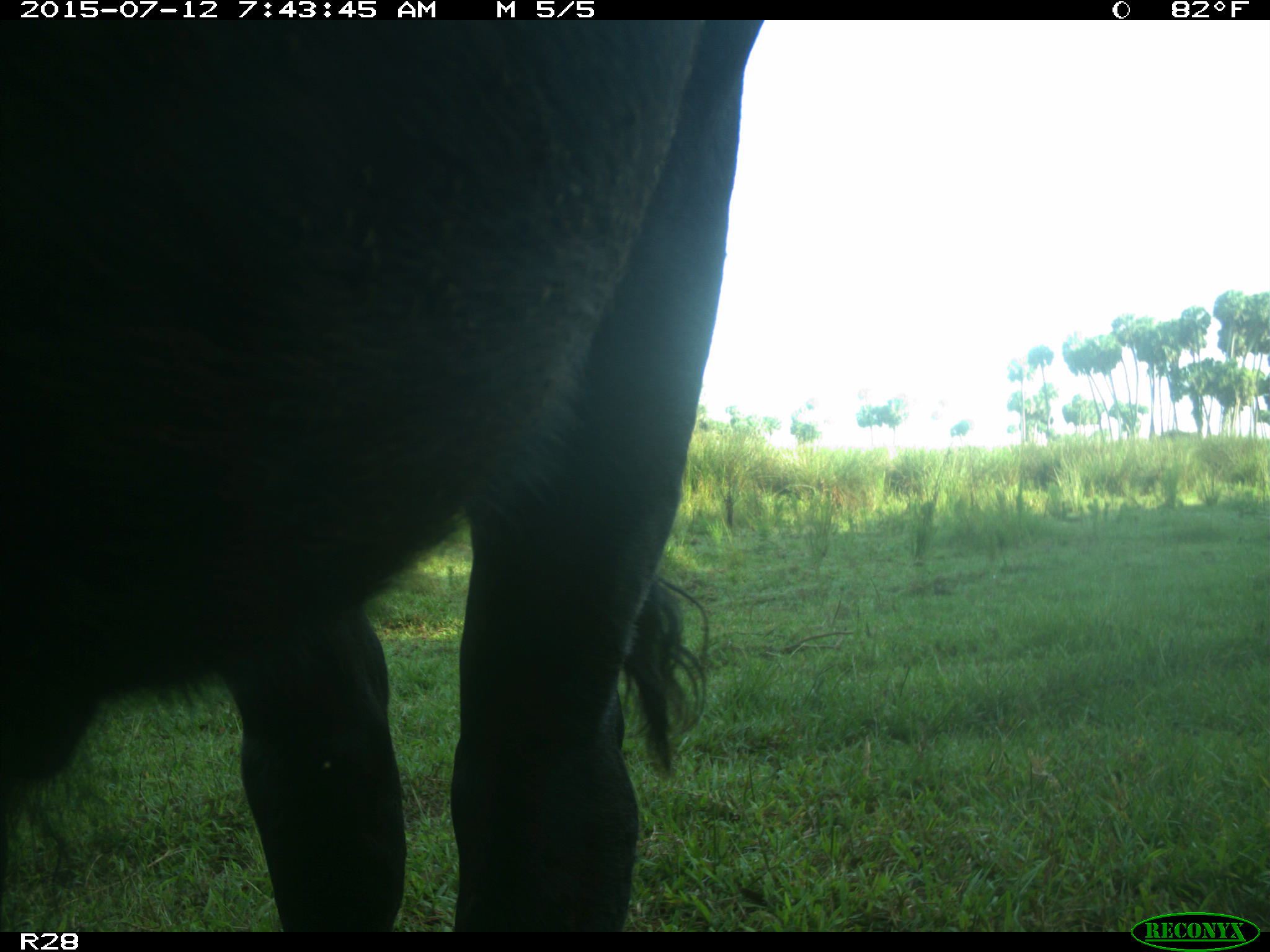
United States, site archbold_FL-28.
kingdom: Animalia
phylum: Chordata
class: Mammalia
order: Artiodactyla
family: Bovidae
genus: Bos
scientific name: Bos taurus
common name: domestic cow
Bos taurus (domestic cow).